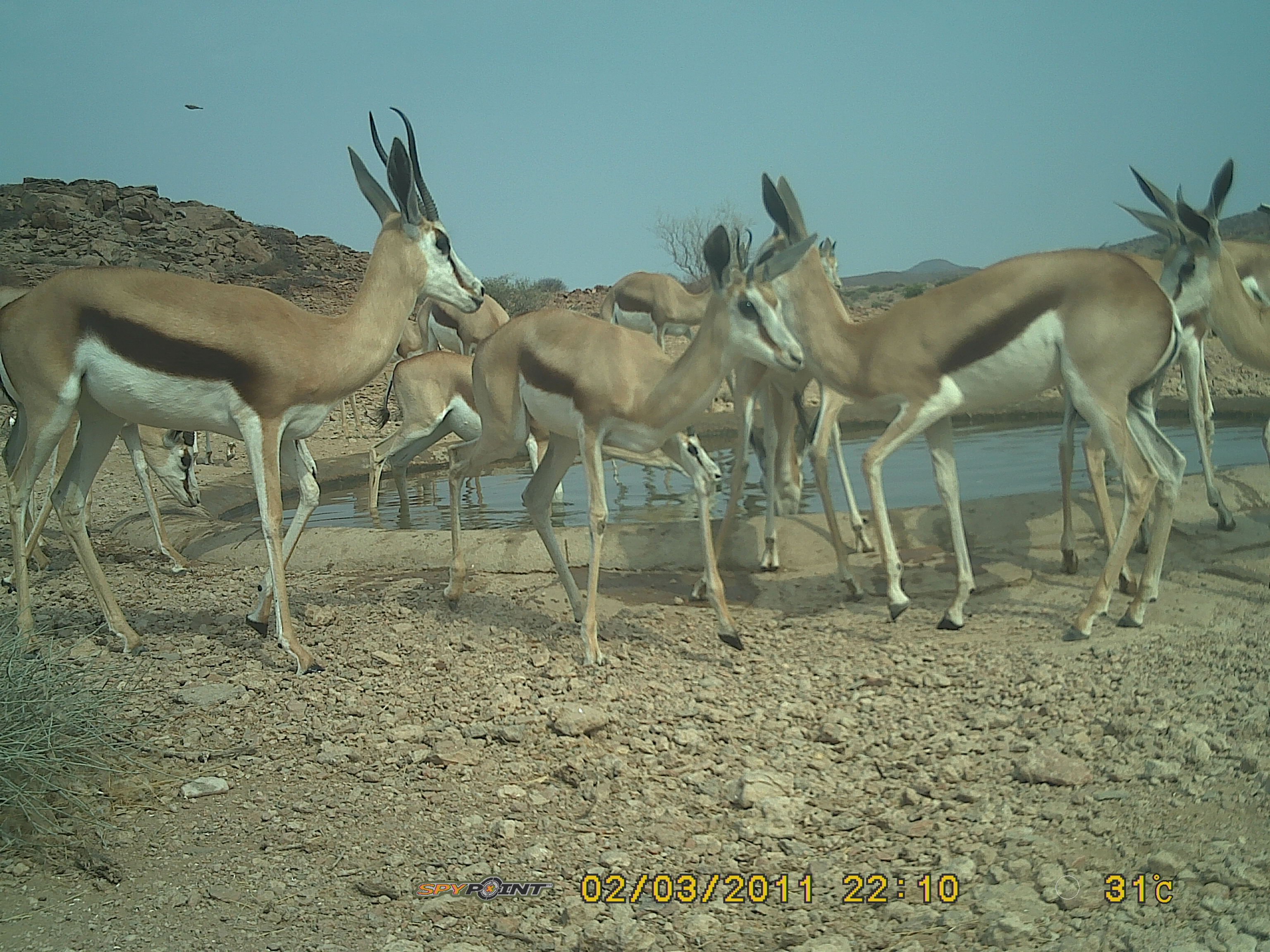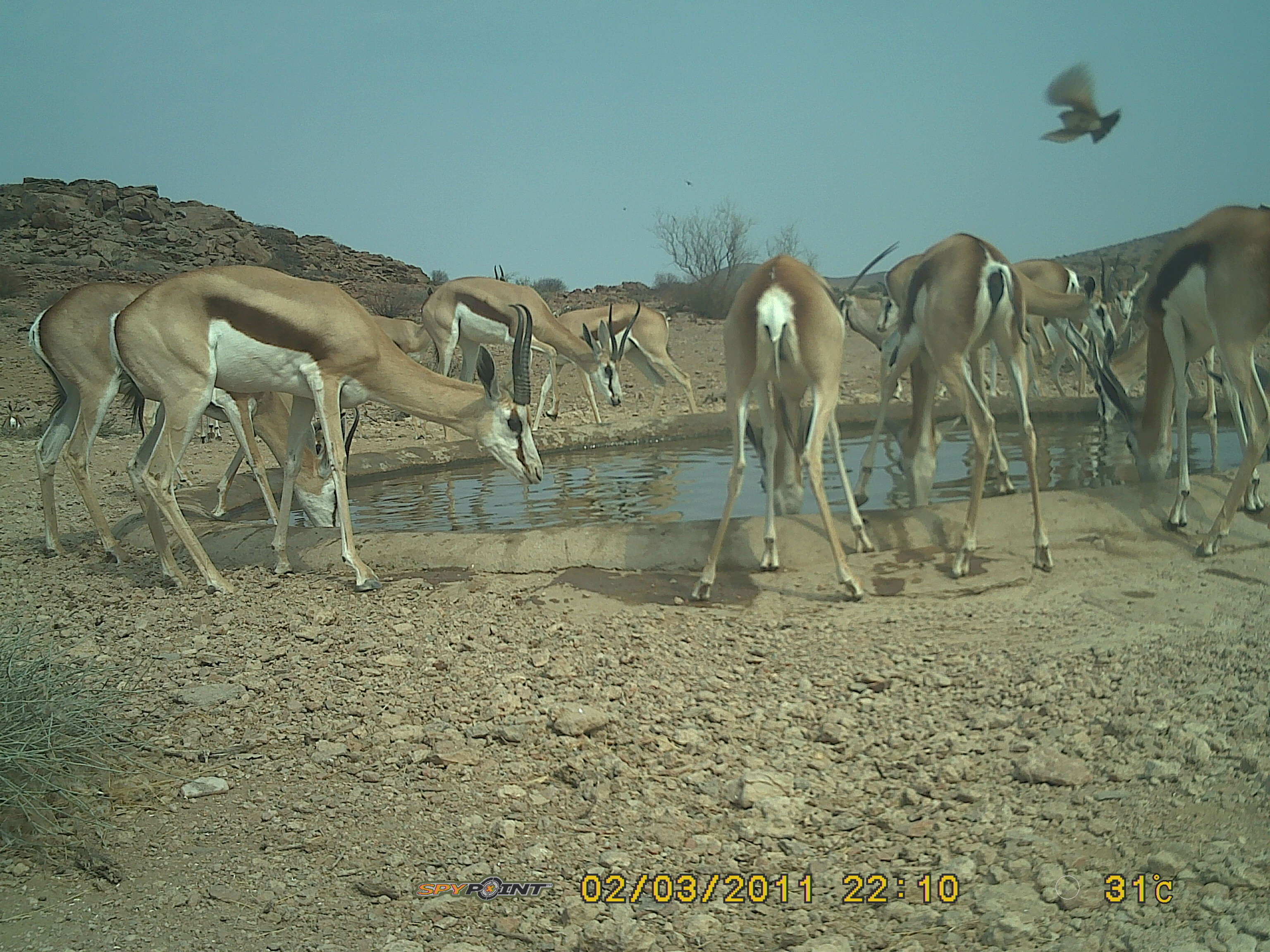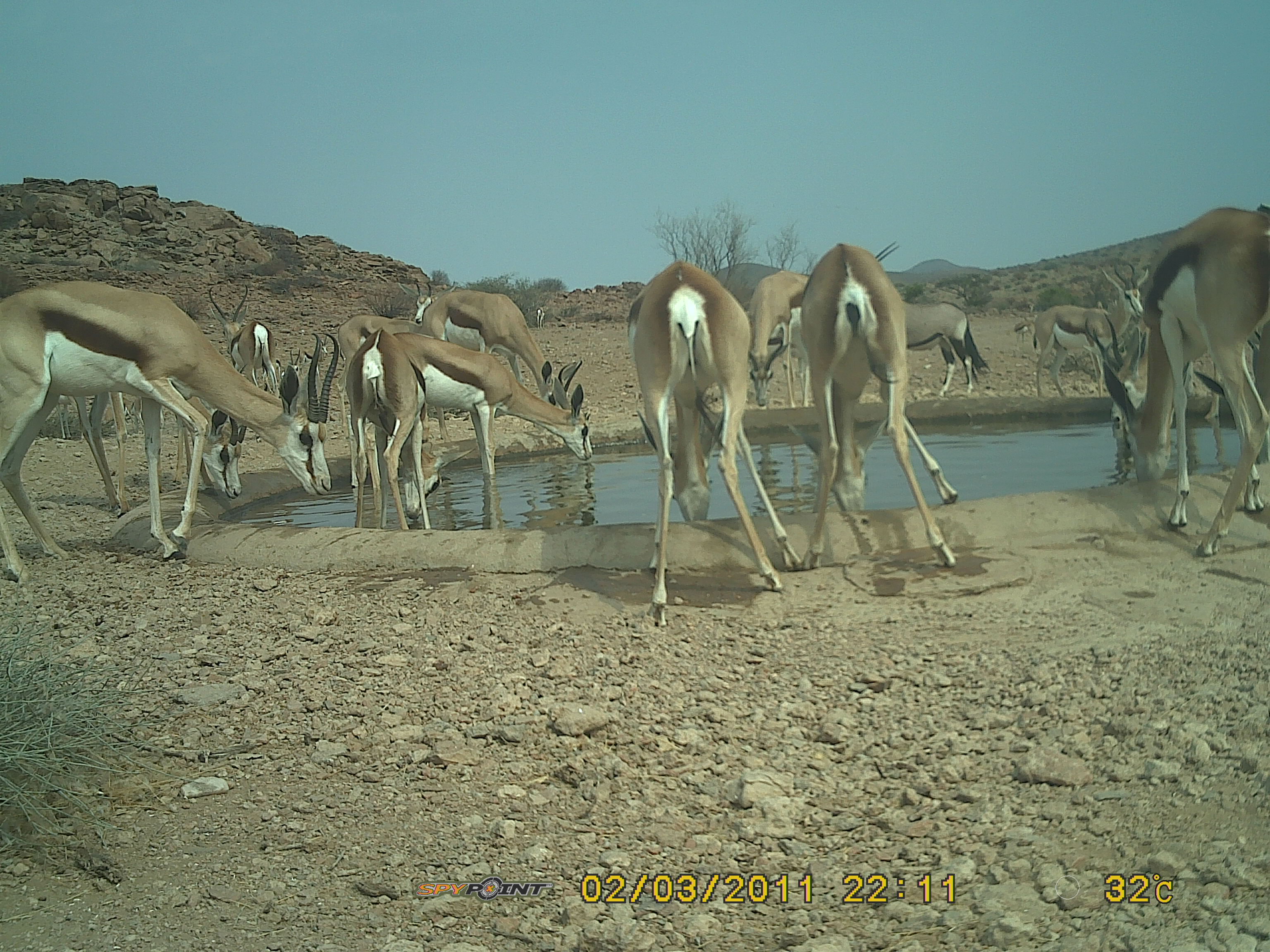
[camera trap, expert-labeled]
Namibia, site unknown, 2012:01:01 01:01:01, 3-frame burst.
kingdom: Animalia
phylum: Chordata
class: Mammalia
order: Artiodactyla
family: Bovidae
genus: Antidorcas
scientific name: Antidorcas marsupialis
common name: springbok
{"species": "Antidorcas marsupialis (springbok)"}